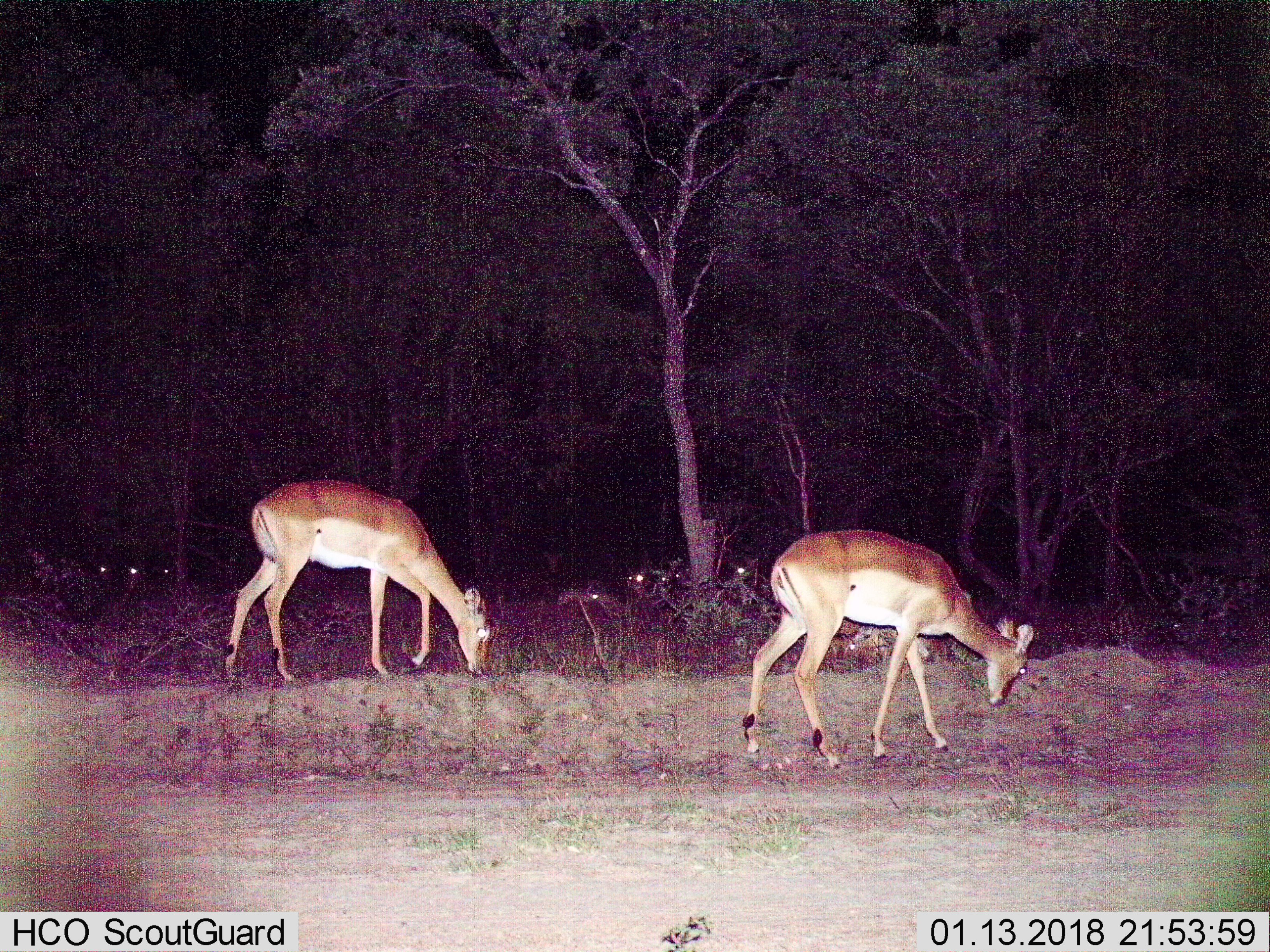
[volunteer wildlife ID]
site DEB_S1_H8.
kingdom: Animalia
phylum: Chordata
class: Mammalia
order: Artiodactyla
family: Bovidae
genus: Aepyceros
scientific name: Aepyceros melampus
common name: impala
Impala (Aepyceros melampus), count 2. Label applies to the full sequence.